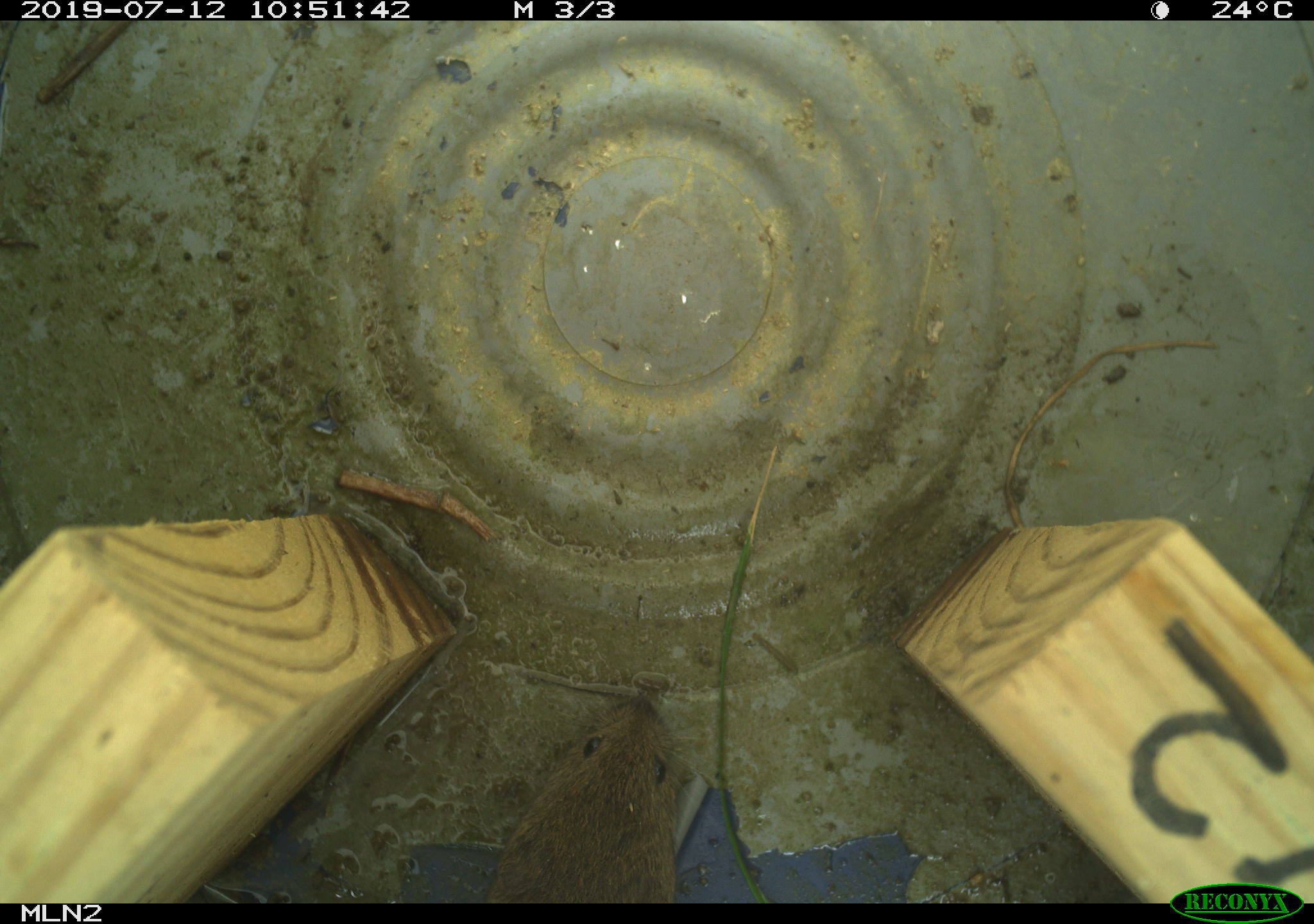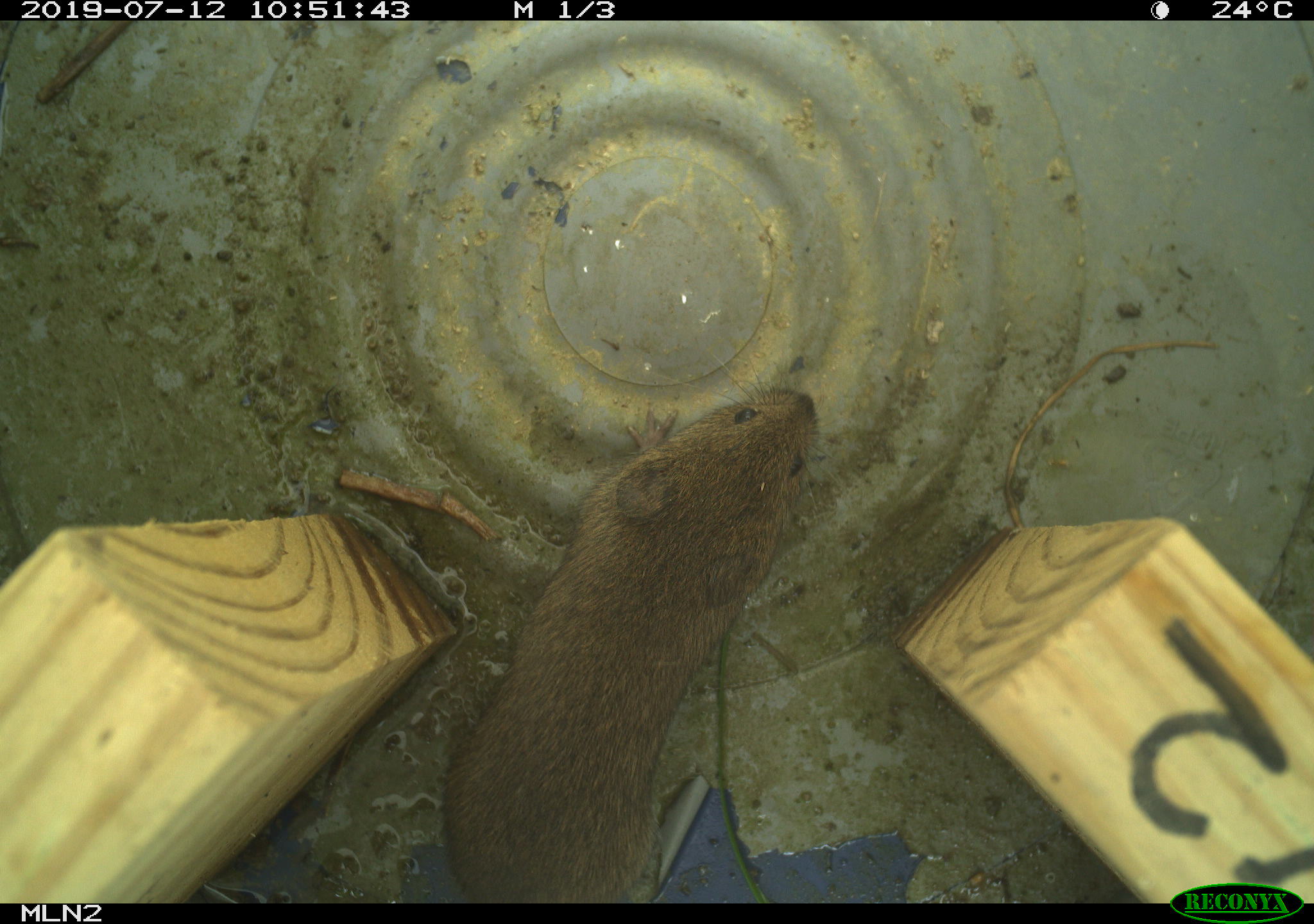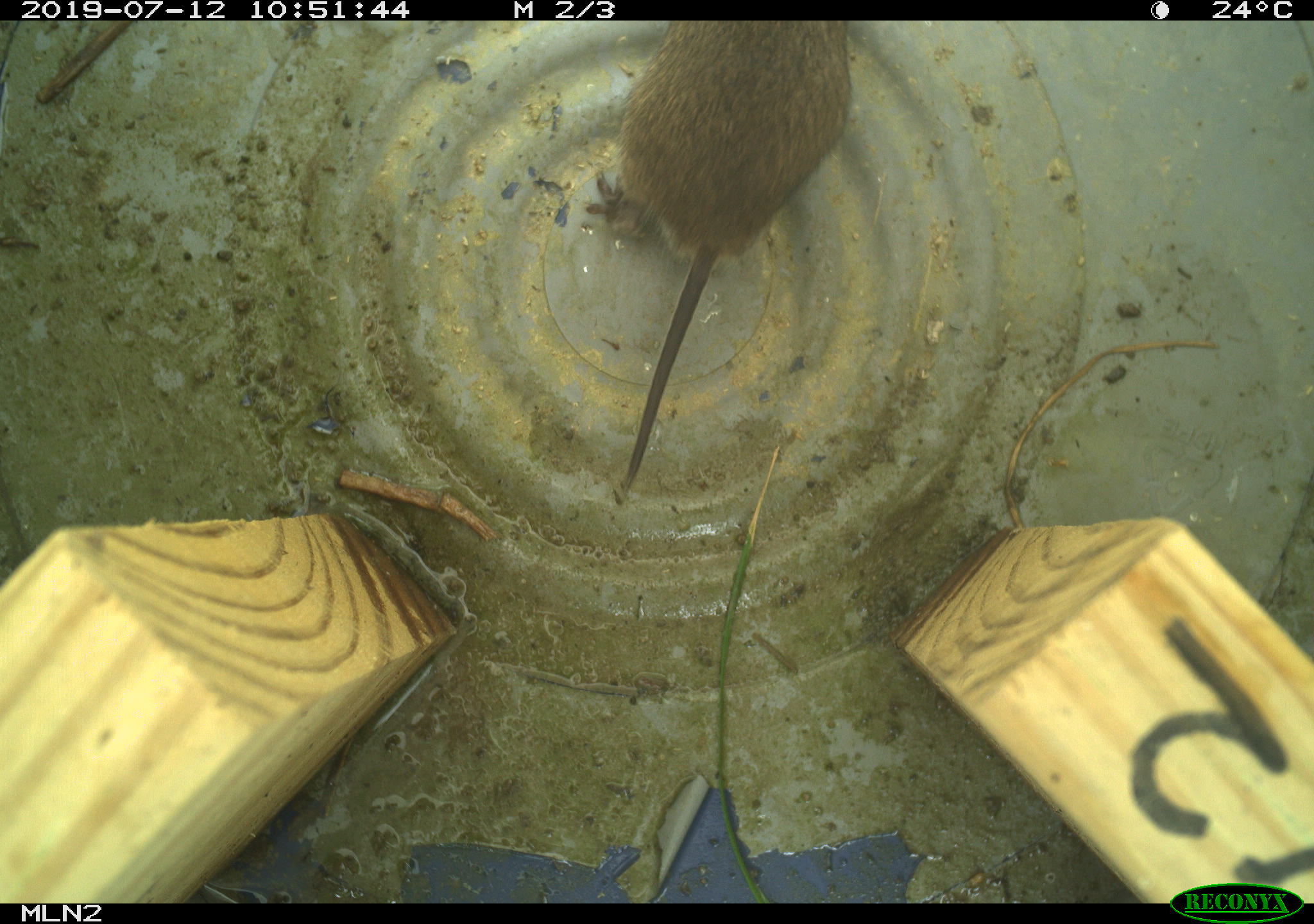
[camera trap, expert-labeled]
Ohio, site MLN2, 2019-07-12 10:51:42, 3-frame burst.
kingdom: Animalia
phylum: Chordata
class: Mammalia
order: Rodentia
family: Cricetidae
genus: Microtus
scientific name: Microtus pennsylvanicus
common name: meadow vole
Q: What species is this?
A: Meadow vole (Microtus pennsylvanicus).